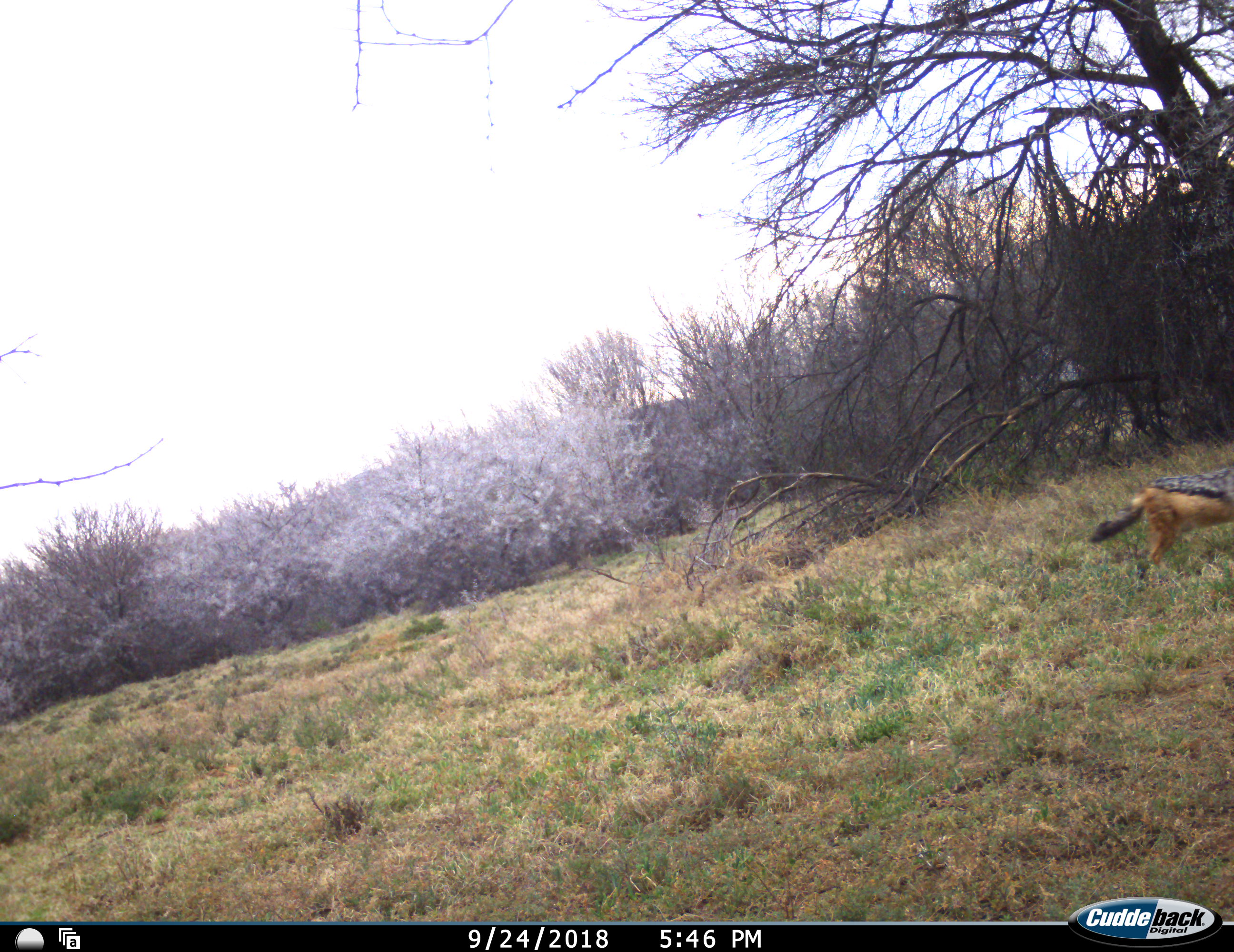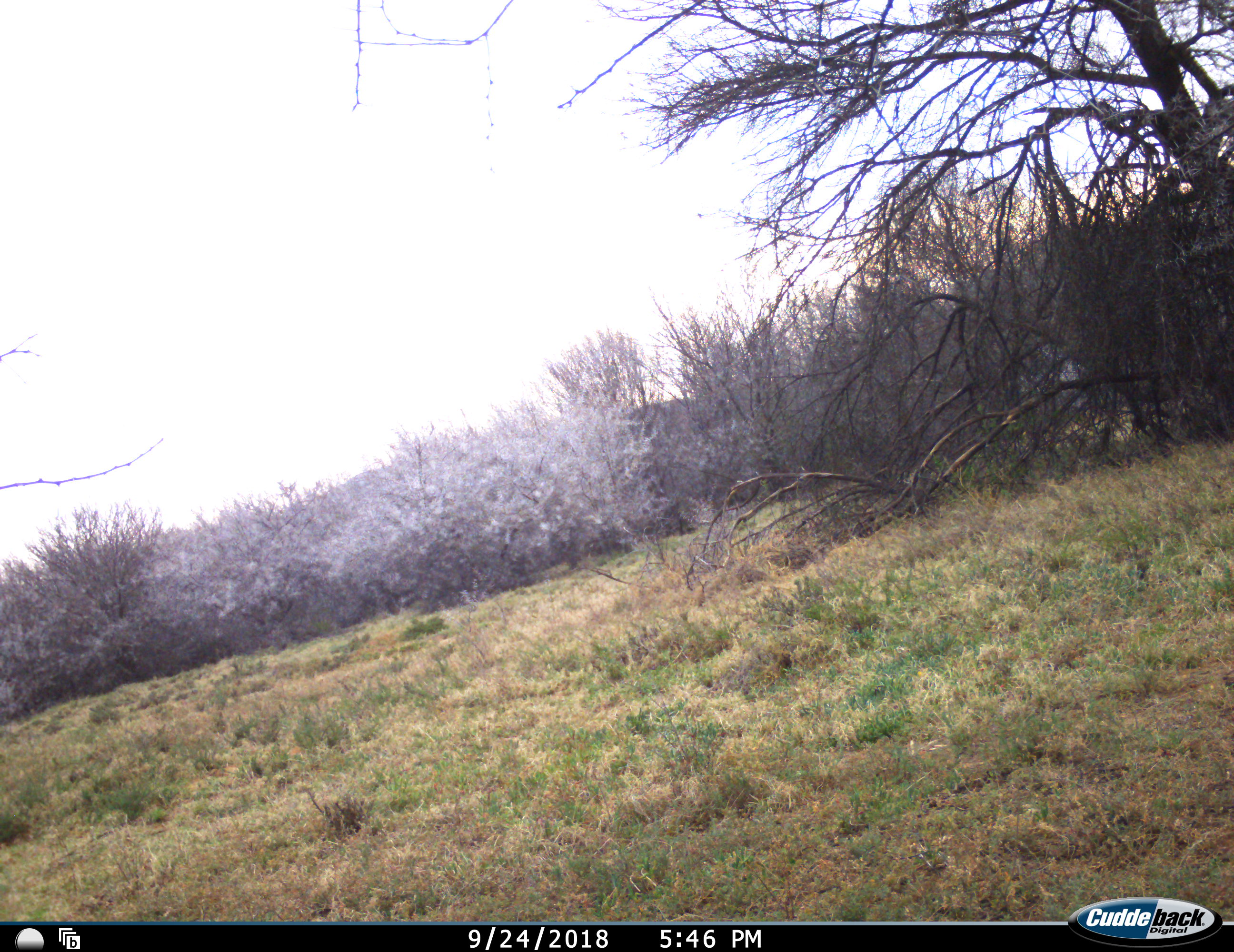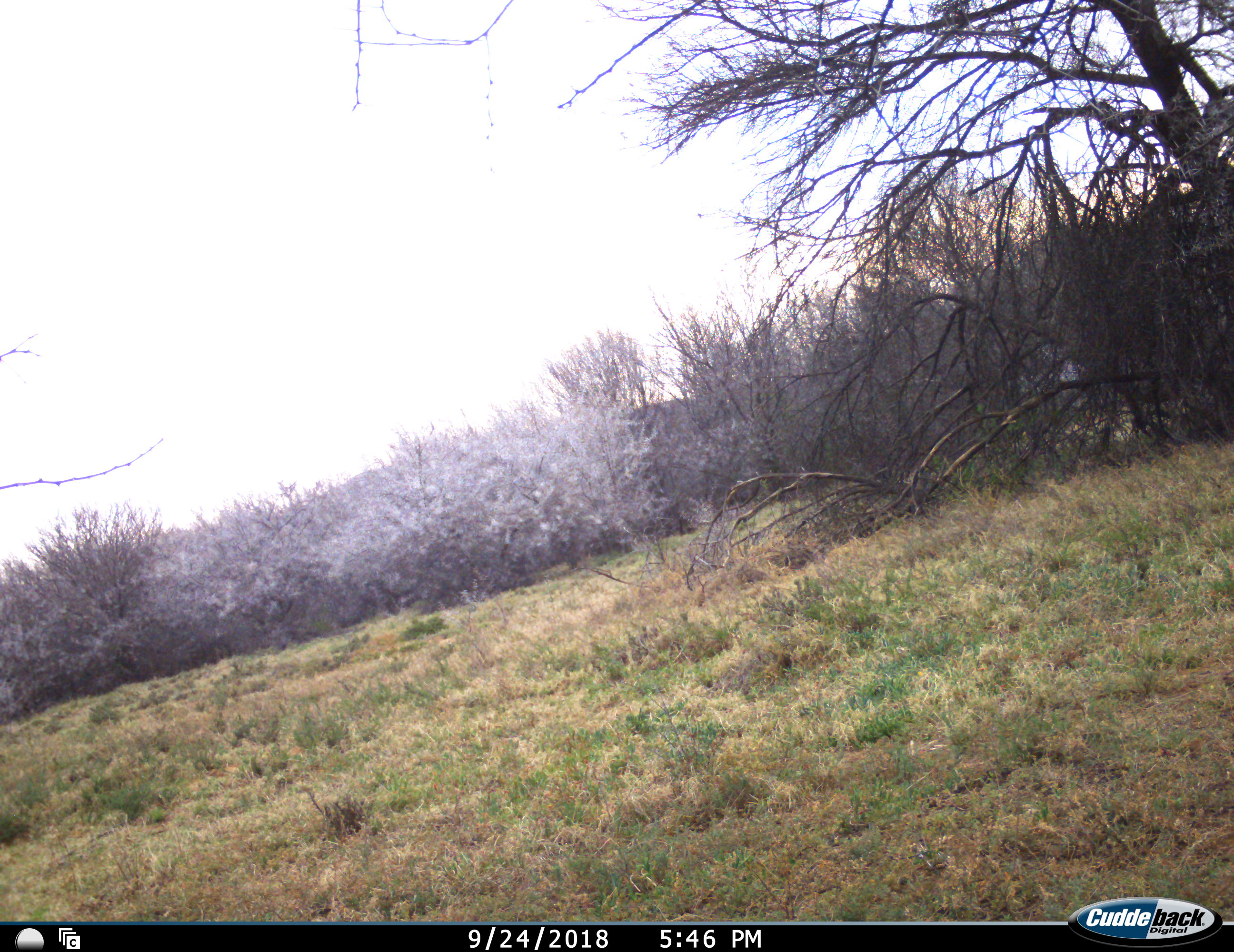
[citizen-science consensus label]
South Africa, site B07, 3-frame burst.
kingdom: Animalia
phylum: Chordata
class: Mammalia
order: Carnivora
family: Canidae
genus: Lupulella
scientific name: Lupulella mesomelas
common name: black-backed jackal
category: jackalblackbacked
Jackalblackbacked (black-backed jackal) (Lupulella mesomelas), count 1. Behavior (volunteer vote fractions): standing 11%, resting 0%, moving 89%, interacting 0%. Young present (vote fraction): 0%. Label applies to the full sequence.